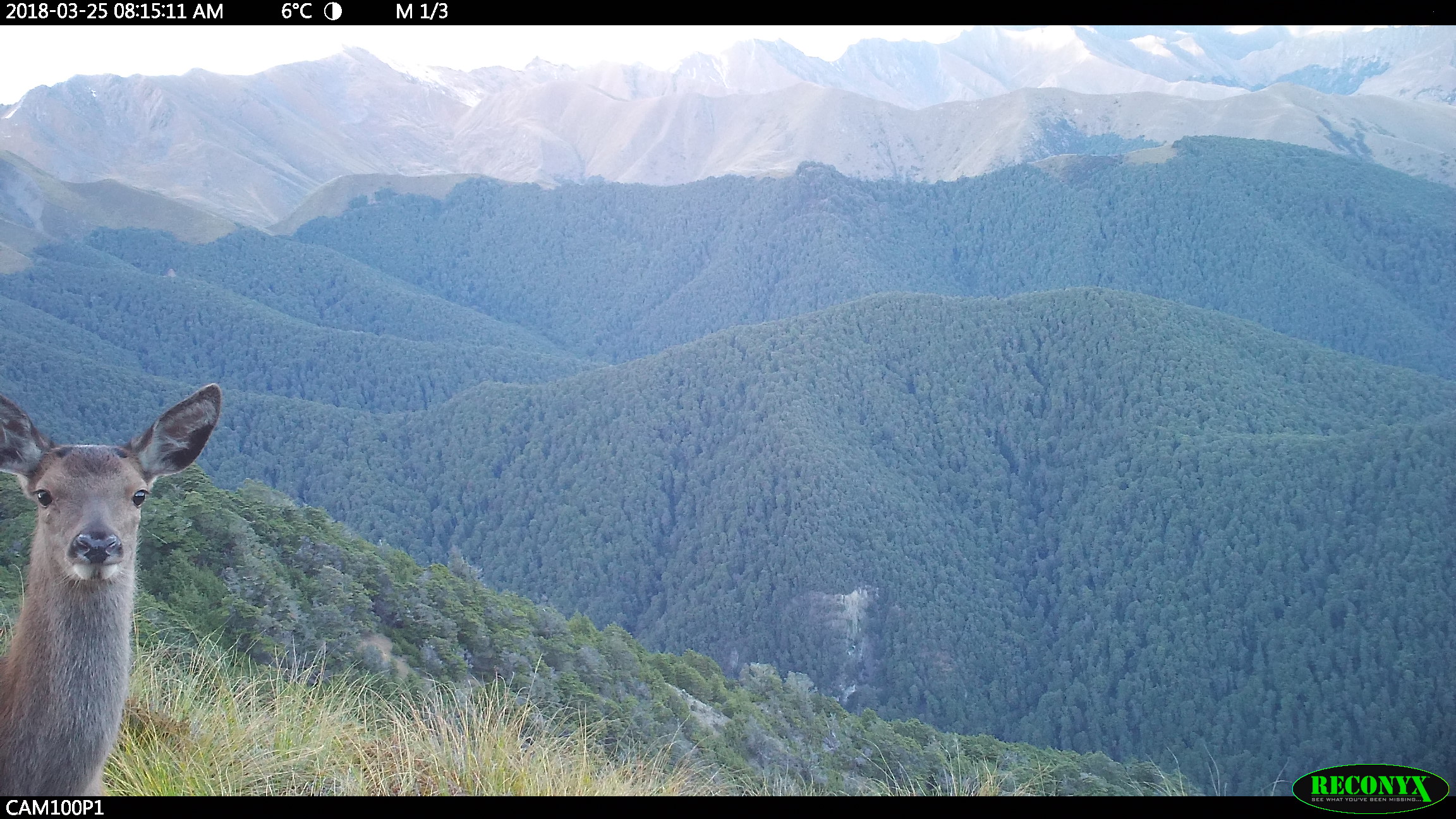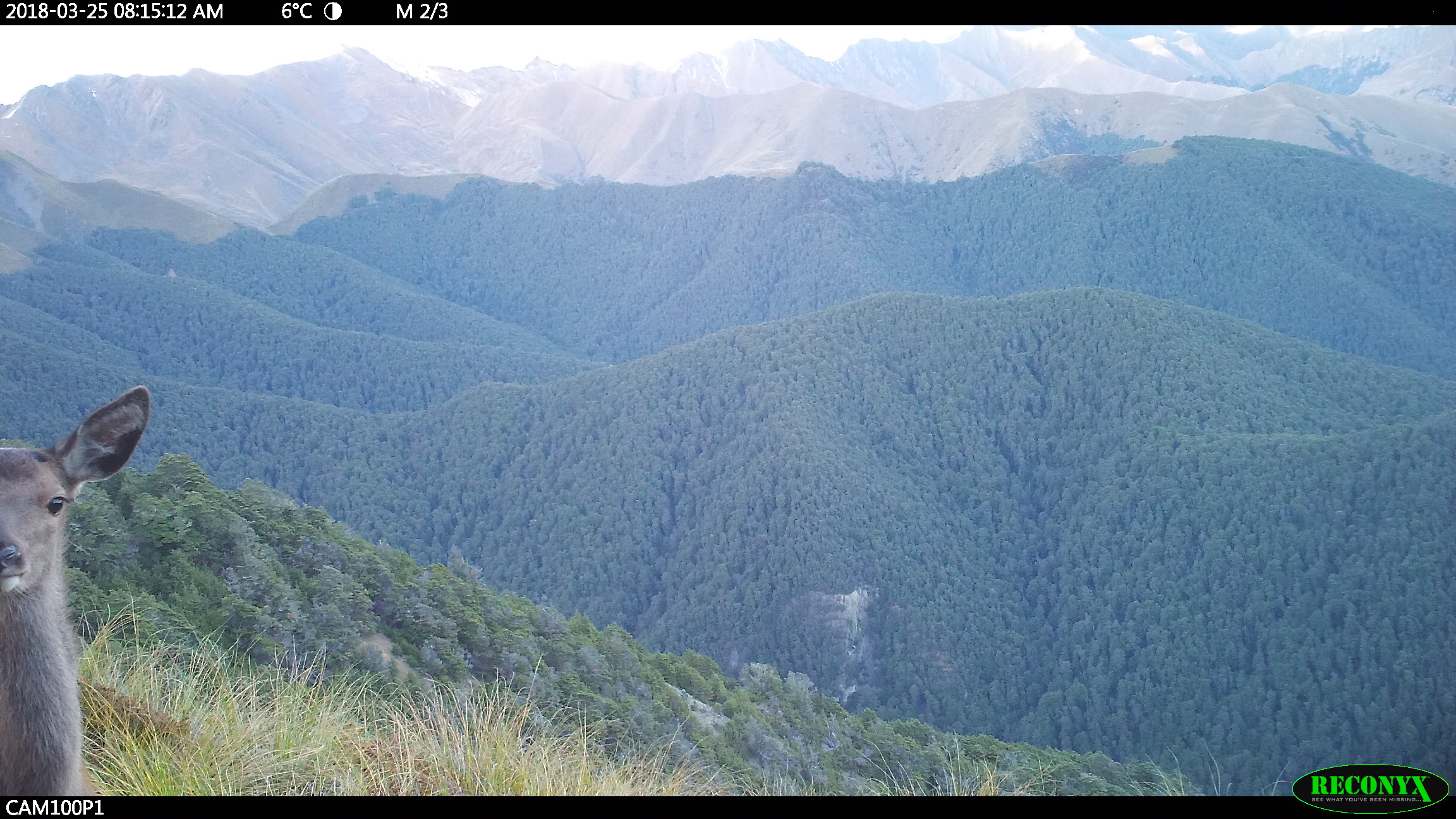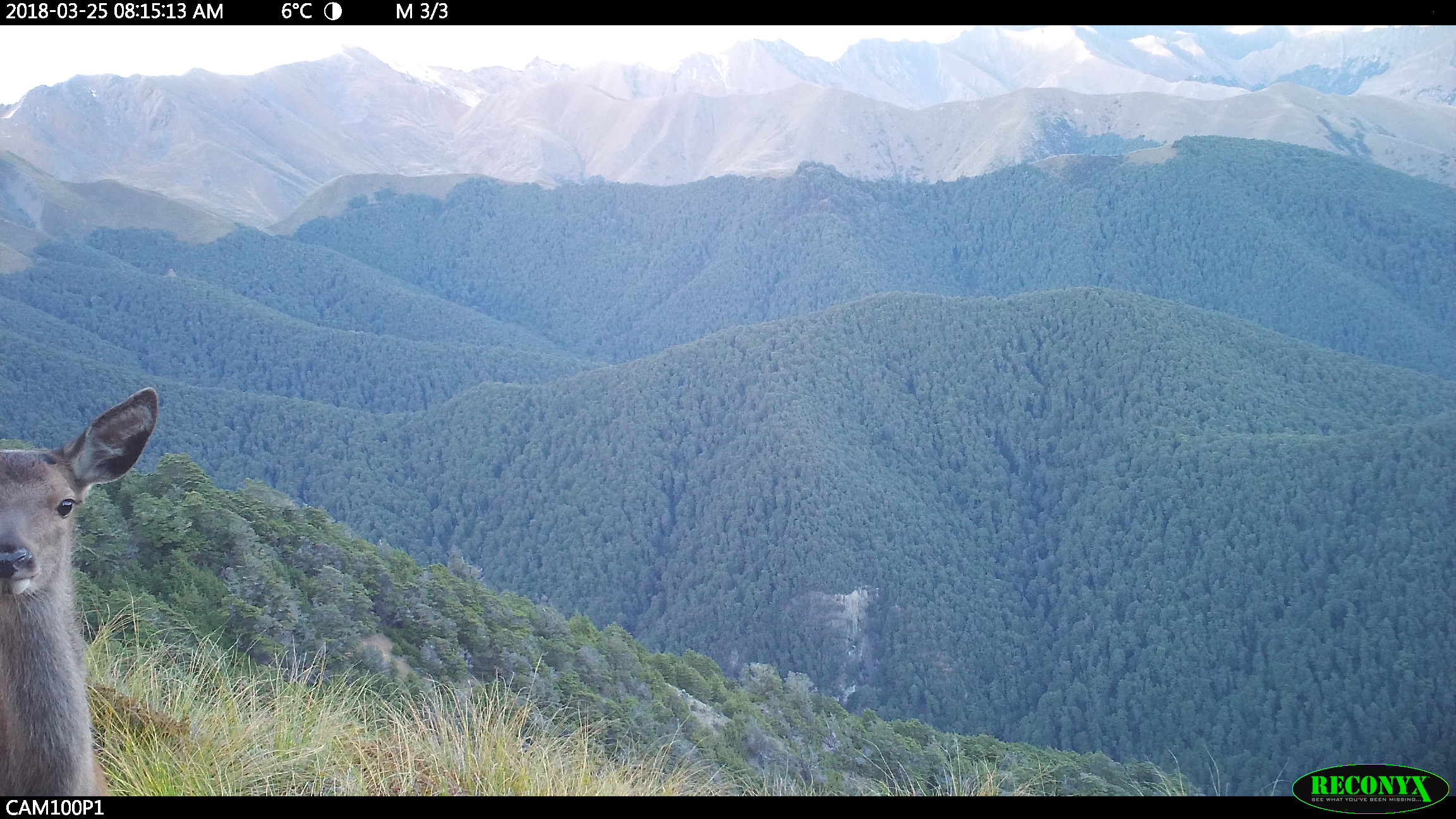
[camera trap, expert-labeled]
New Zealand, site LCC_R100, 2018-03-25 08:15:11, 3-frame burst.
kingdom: Animalia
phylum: Chordata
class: Mammalia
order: Artiodactyla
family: Cervidae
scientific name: Cervidae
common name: deer